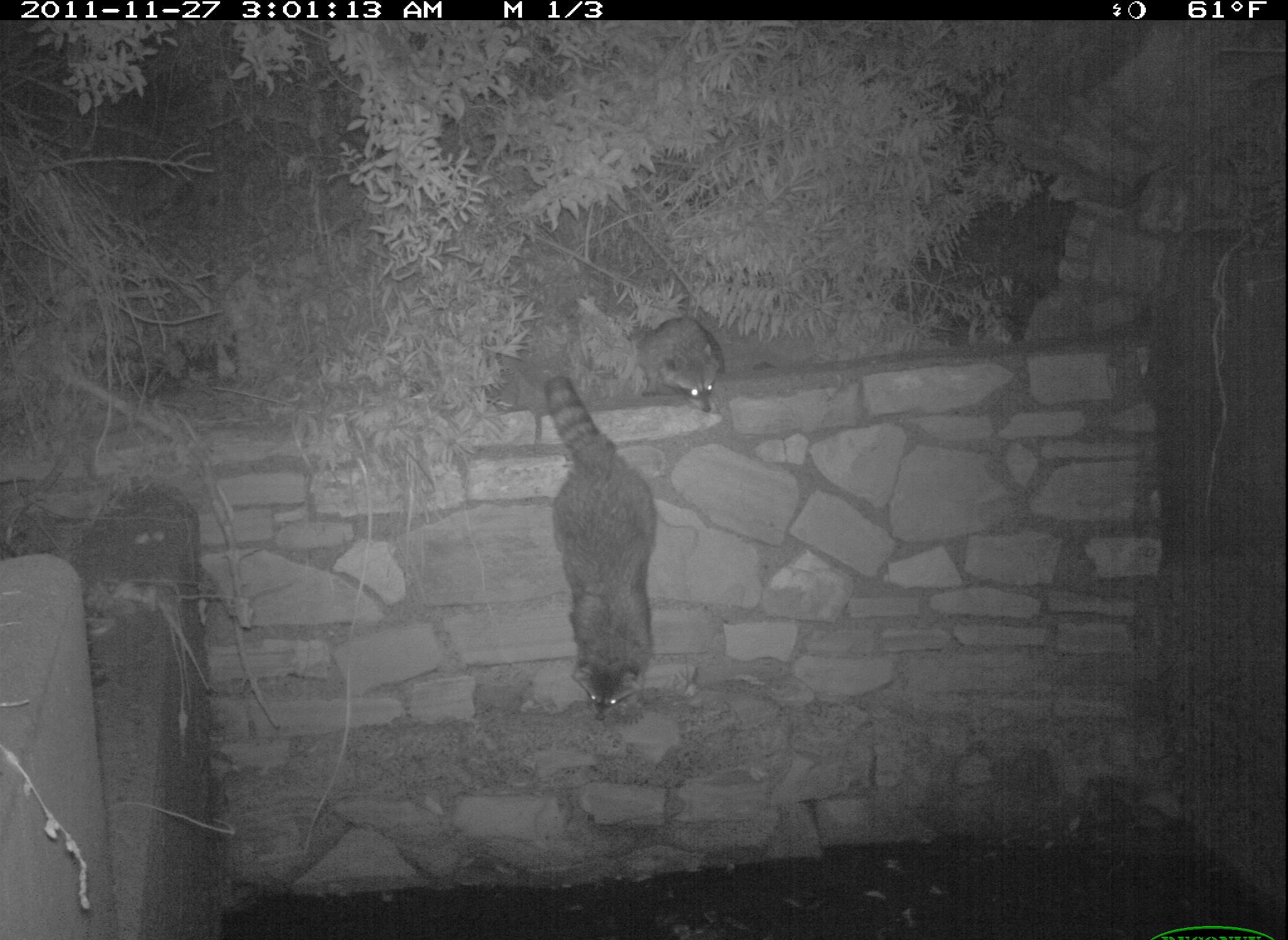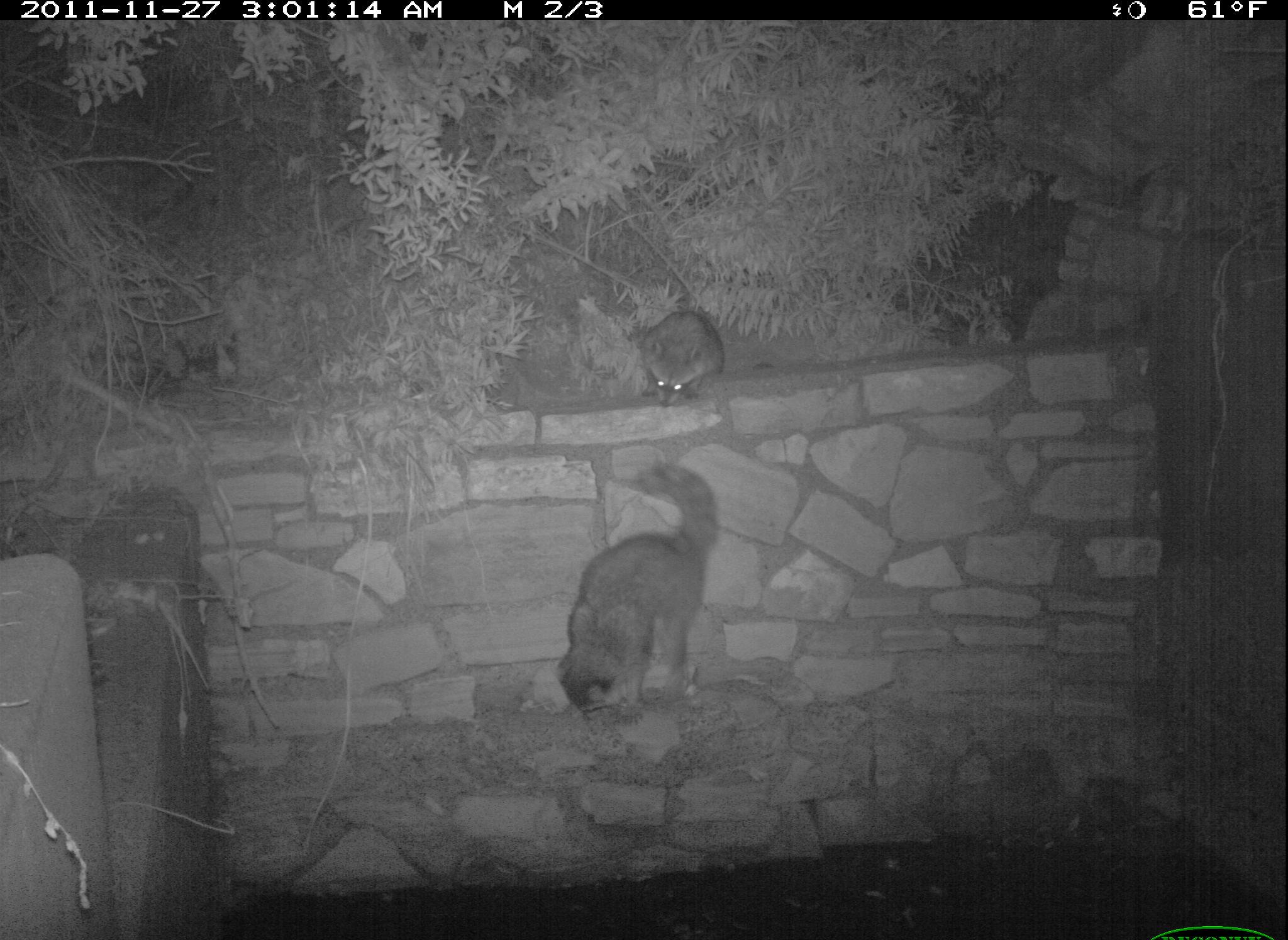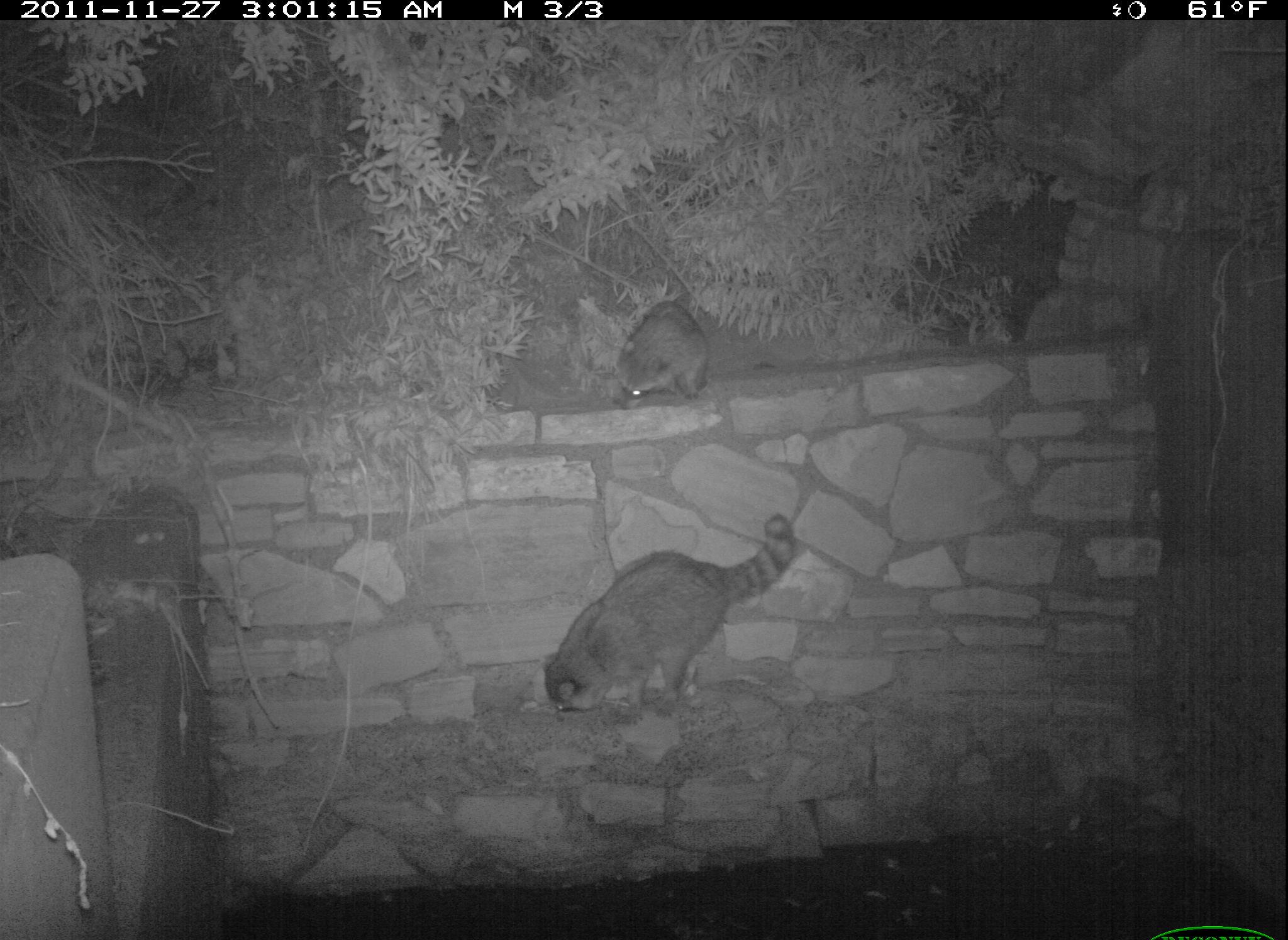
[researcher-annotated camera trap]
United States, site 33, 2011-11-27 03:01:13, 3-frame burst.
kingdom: Animalia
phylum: Chordata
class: Mammalia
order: Carnivora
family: Procyonidae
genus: Procyon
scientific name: Procyon lotor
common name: raccoon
Raccoon (Procyon lotor).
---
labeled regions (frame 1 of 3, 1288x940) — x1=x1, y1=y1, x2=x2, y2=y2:
raccoon: x1=529, y1=370, x2=666, y2=726; x1=639, y1=311, x2=729, y2=427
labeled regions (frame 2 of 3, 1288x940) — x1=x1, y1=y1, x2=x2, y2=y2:
raccoon: x1=554, y1=469, x2=734, y2=739; x1=634, y1=301, x2=737, y2=416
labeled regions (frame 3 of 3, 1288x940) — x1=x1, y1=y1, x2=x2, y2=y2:
raccoon: x1=538, y1=509, x2=807, y2=725; x1=607, y1=290, x2=715, y2=411